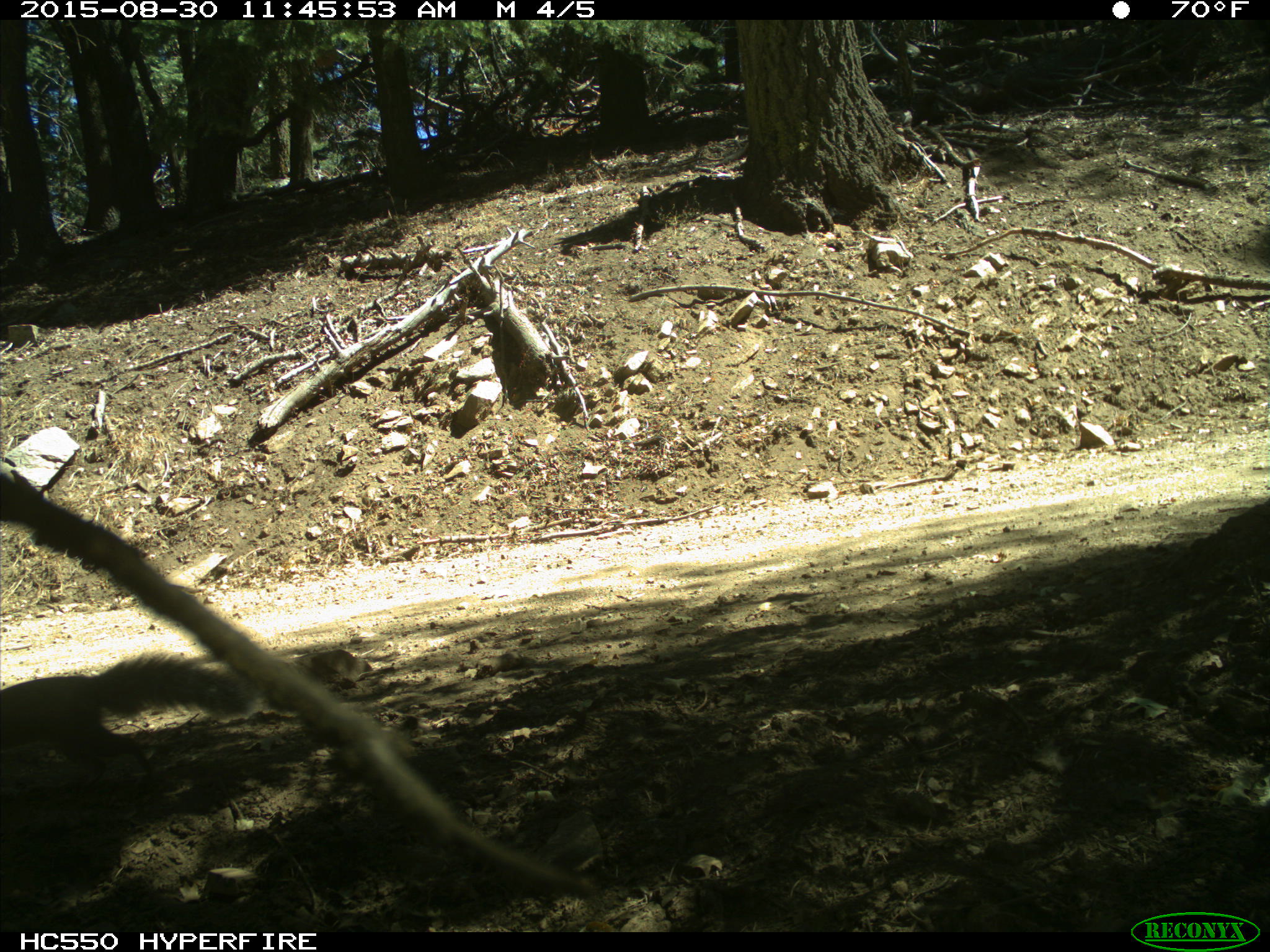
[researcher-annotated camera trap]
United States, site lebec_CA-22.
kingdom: Animalia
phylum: Chordata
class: Mammalia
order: Rodentia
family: Sciuridae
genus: Sciurus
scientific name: Sciurus carolinensis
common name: eastern gray squirrel